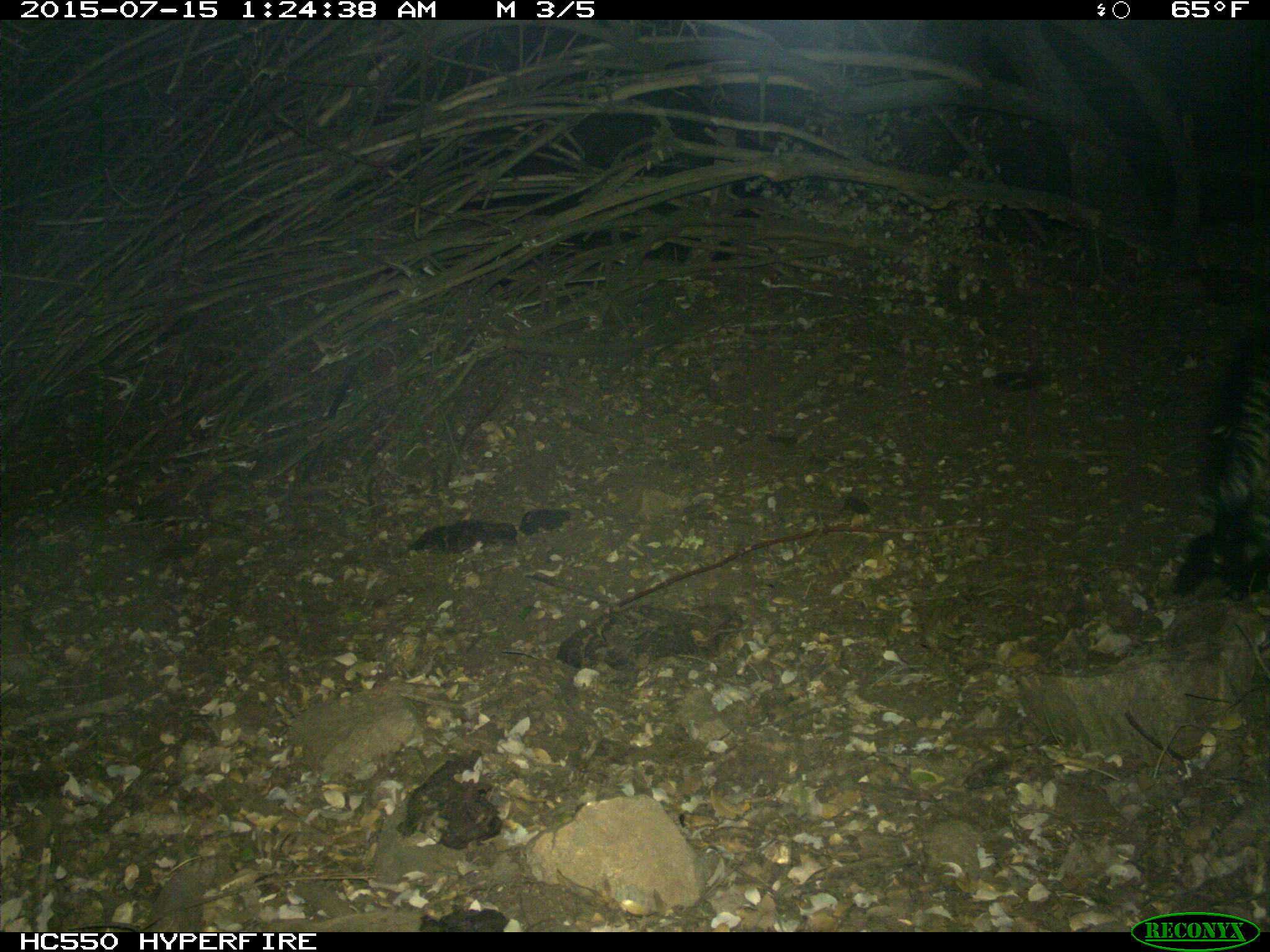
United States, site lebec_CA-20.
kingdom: Animalia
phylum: Chordata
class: Mammalia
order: Carnivora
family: Mephitidae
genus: Mephitis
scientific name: Mephitis mephitis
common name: striped skunk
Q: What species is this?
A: Mephitis mephitis (striped skunk).